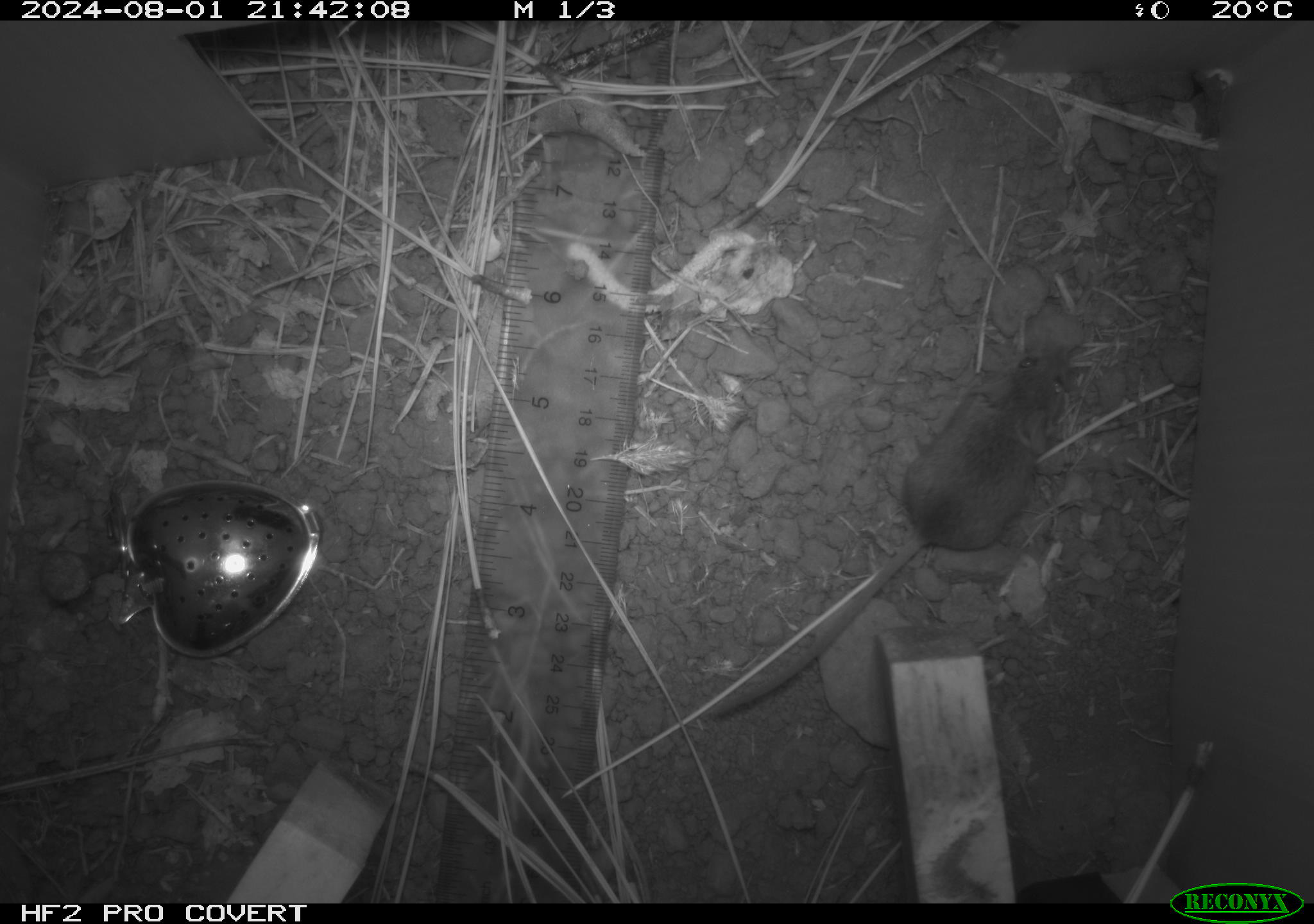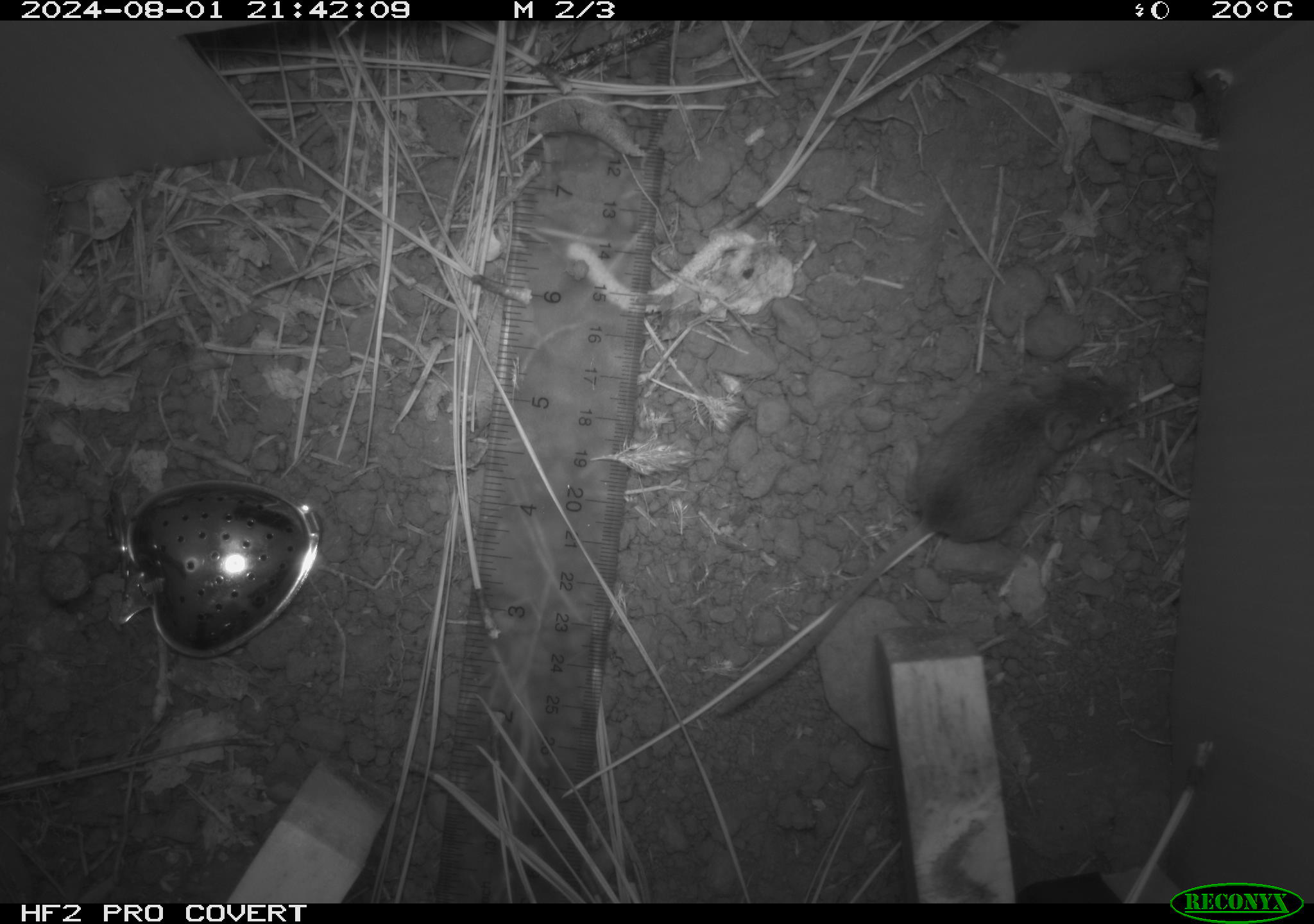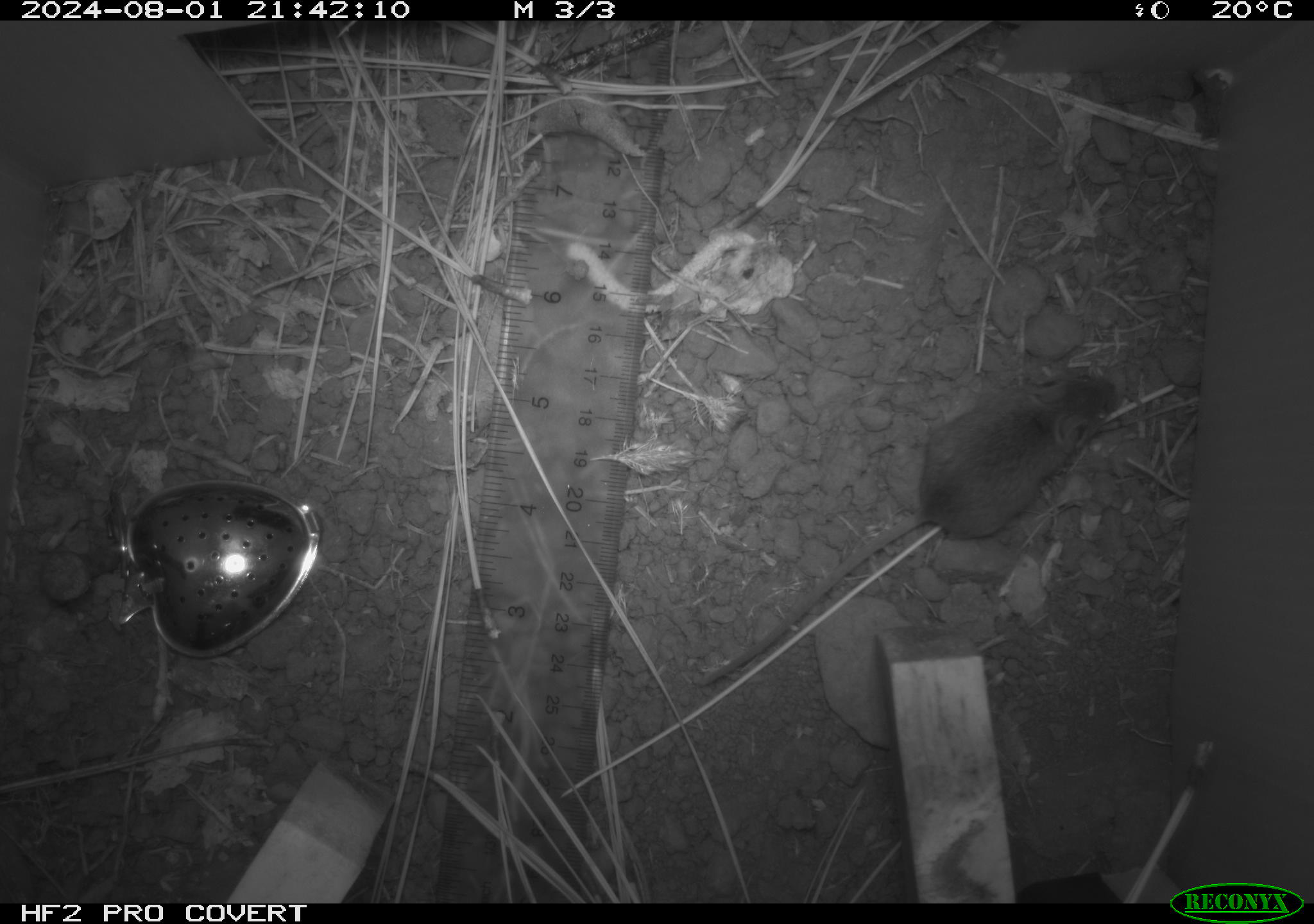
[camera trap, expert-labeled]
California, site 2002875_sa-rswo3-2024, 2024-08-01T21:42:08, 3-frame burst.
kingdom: Animalia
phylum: Chordata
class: Mammalia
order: Rodentia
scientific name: Rodentia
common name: mouse species